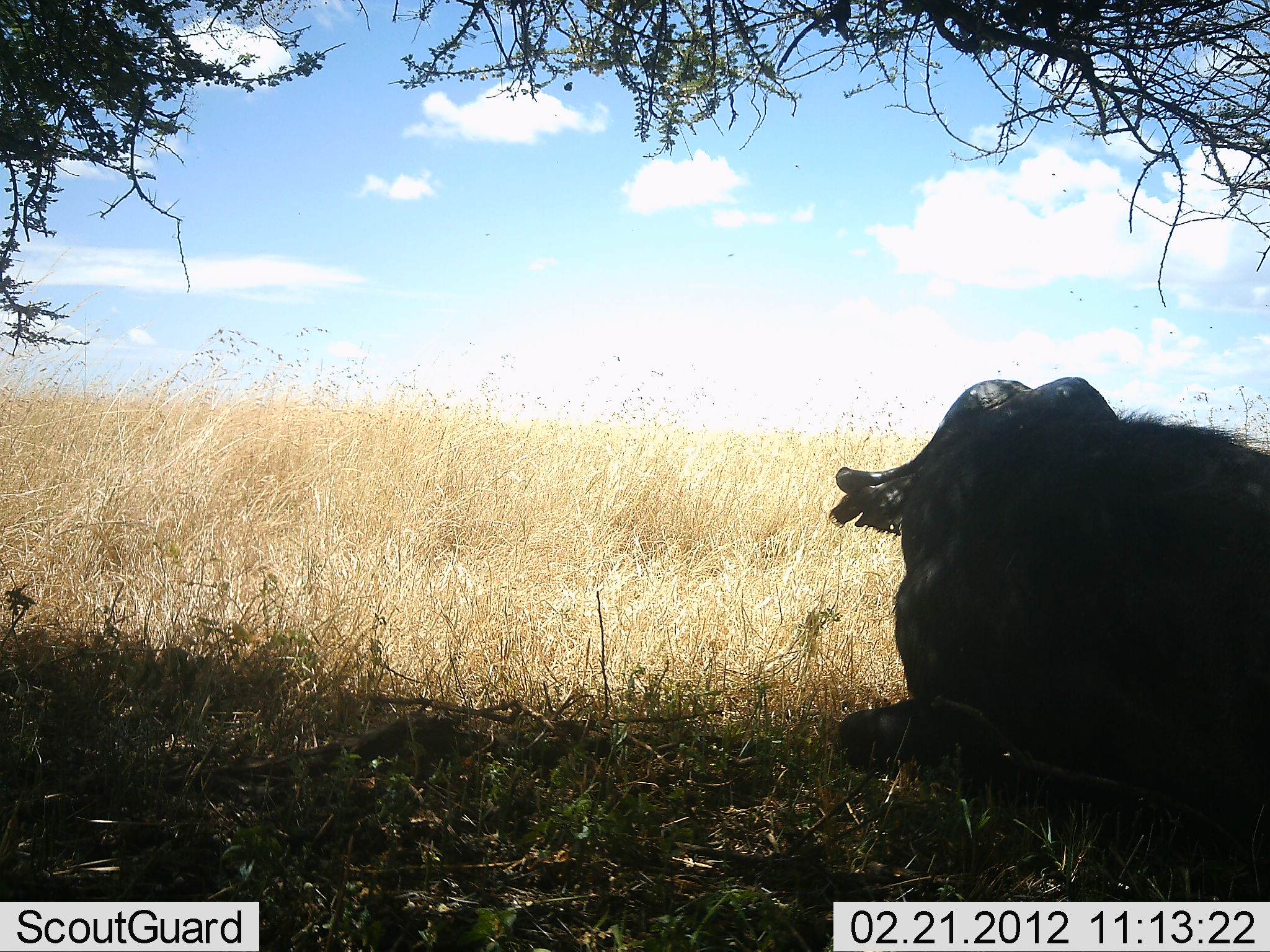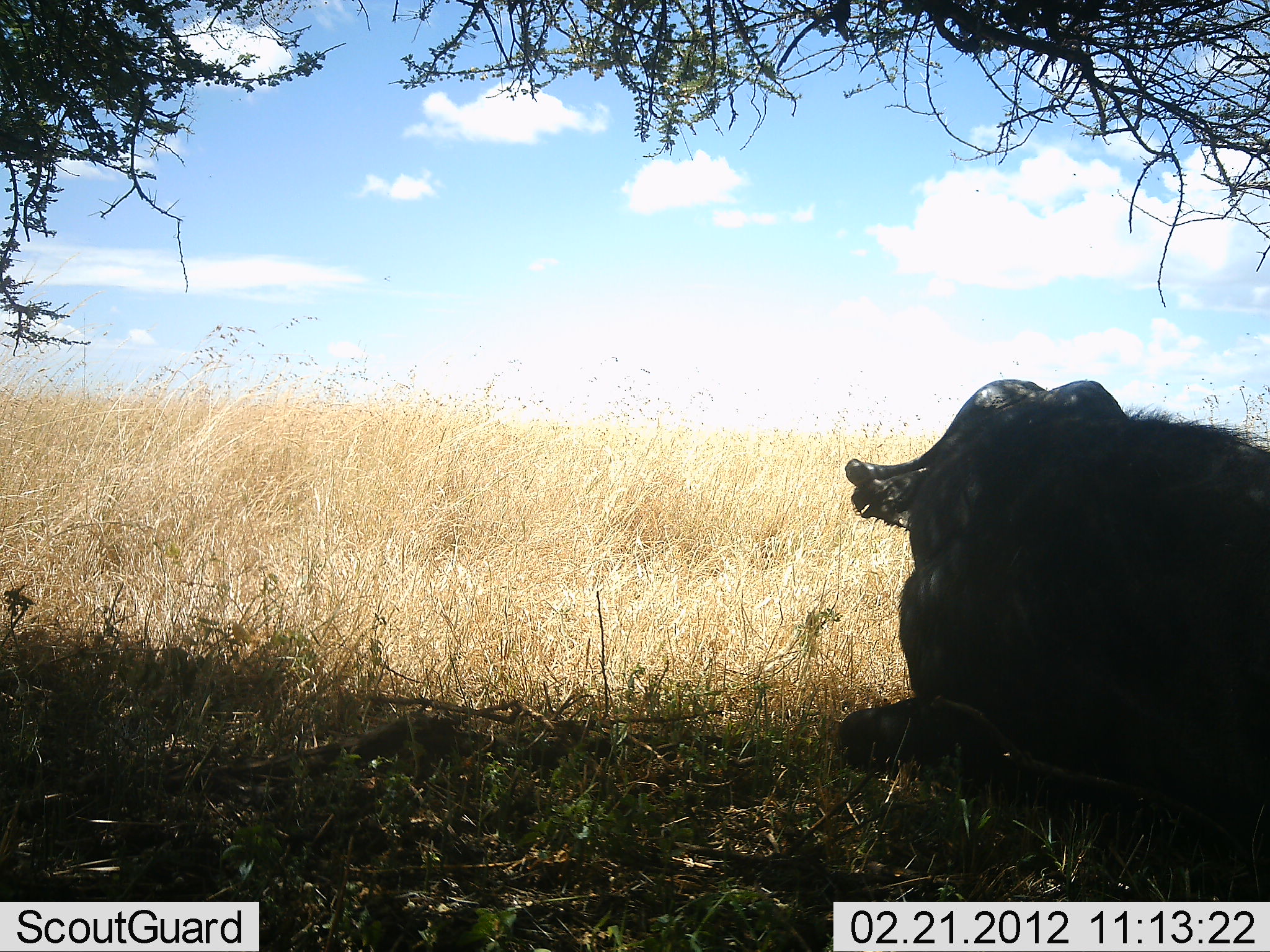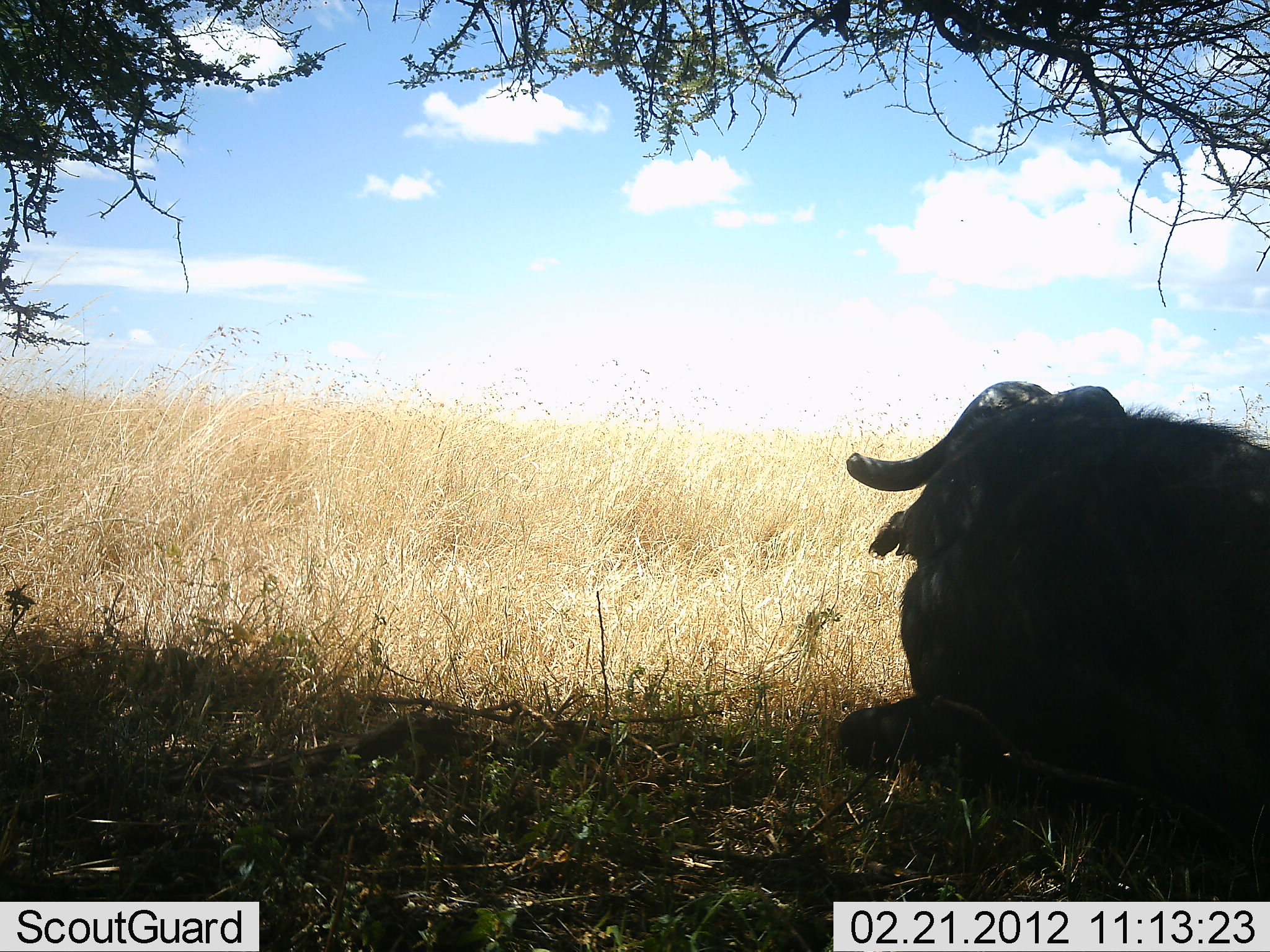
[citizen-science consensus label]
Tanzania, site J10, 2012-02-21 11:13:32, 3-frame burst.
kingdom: Animalia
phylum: Chordata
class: Mammalia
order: Artiodactyla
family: Bovidae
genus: Syncerus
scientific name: Syncerus caffer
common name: cape buffalo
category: buffalo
Buffalo (cape buffalo) (Syncerus caffer), count 1. Behavior (volunteer vote fractions): standing 0%, resting 100%, moving 0%, interacting 0%. Young present (vote fraction): 0%. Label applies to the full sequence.